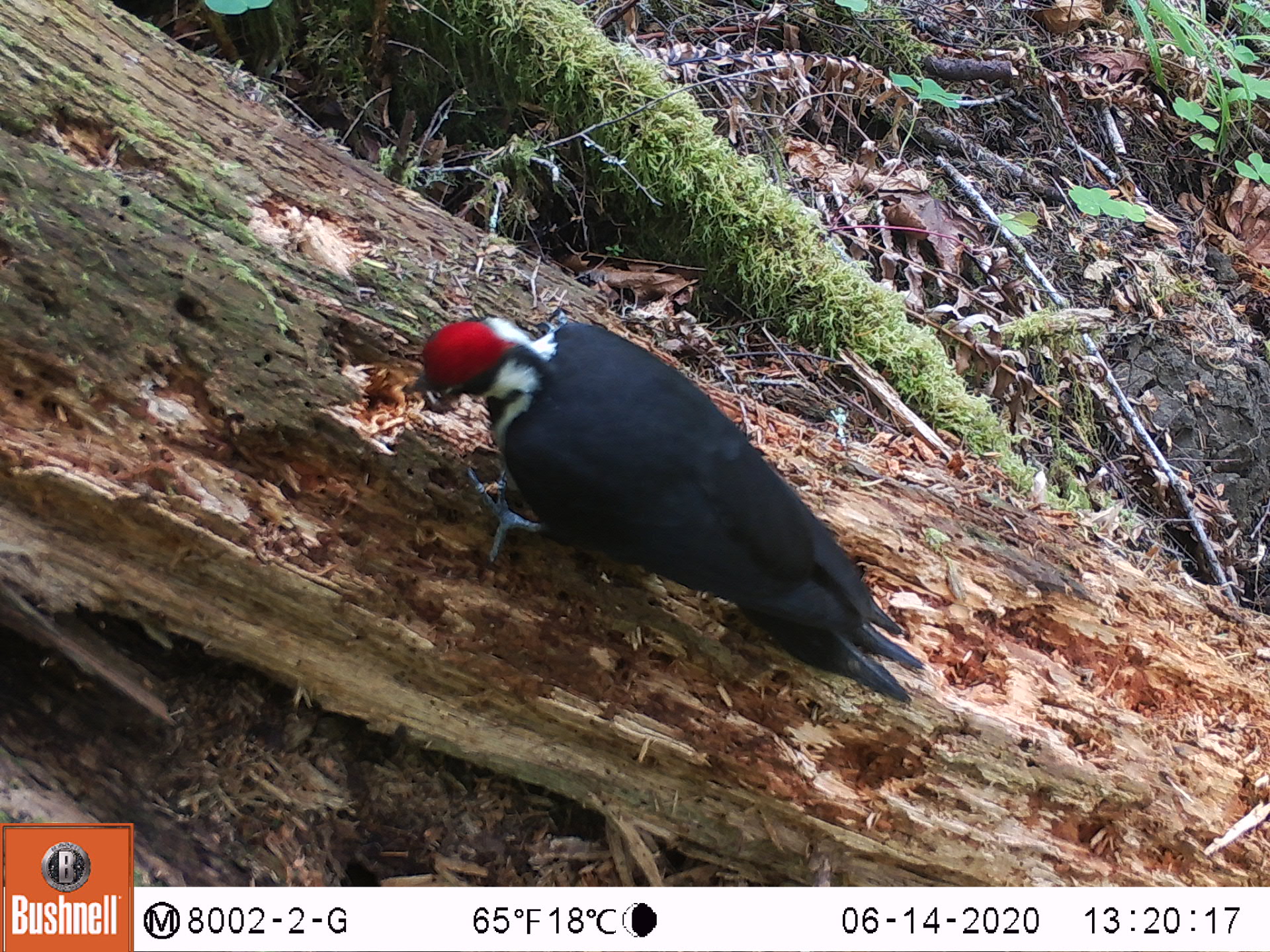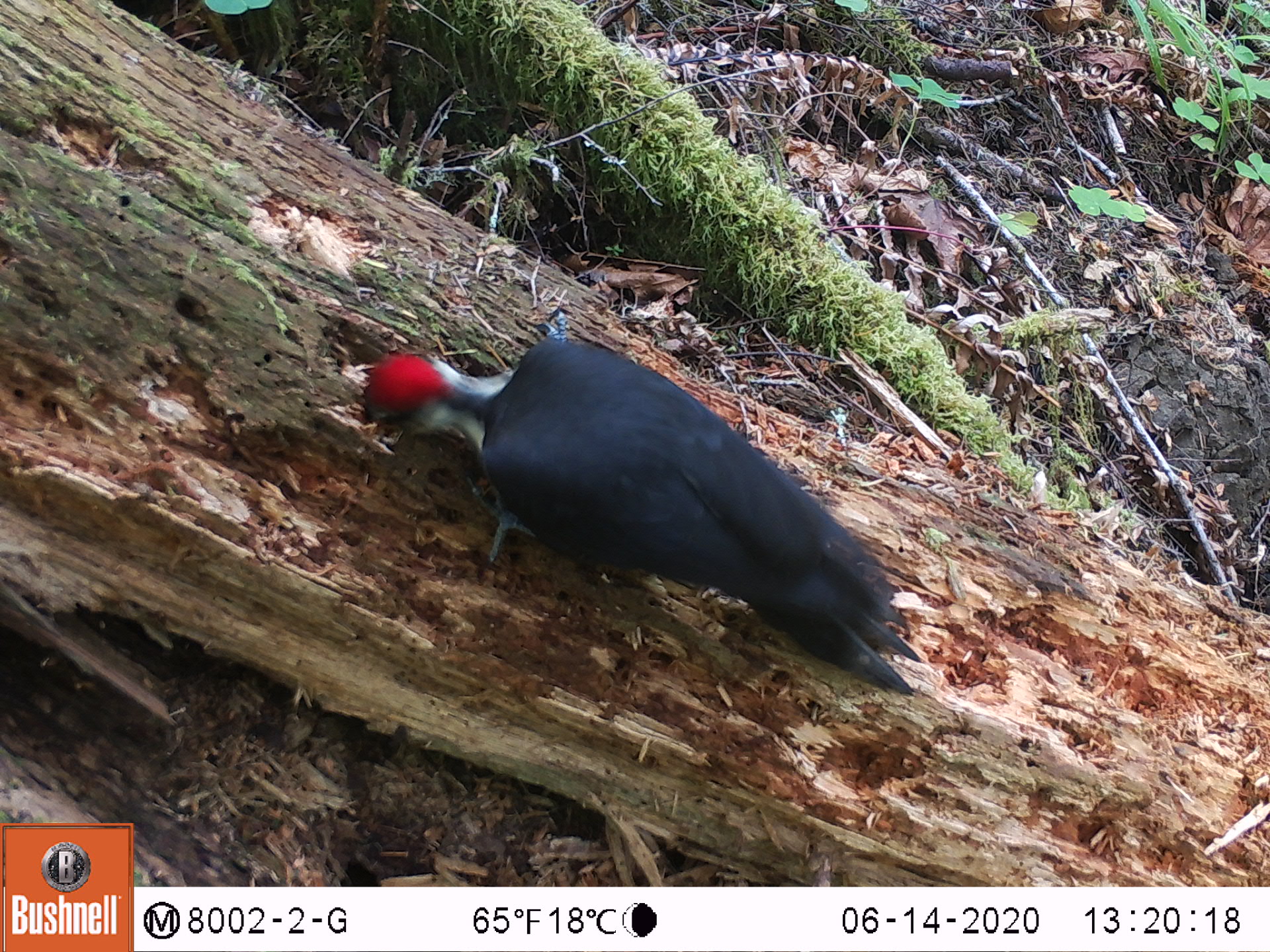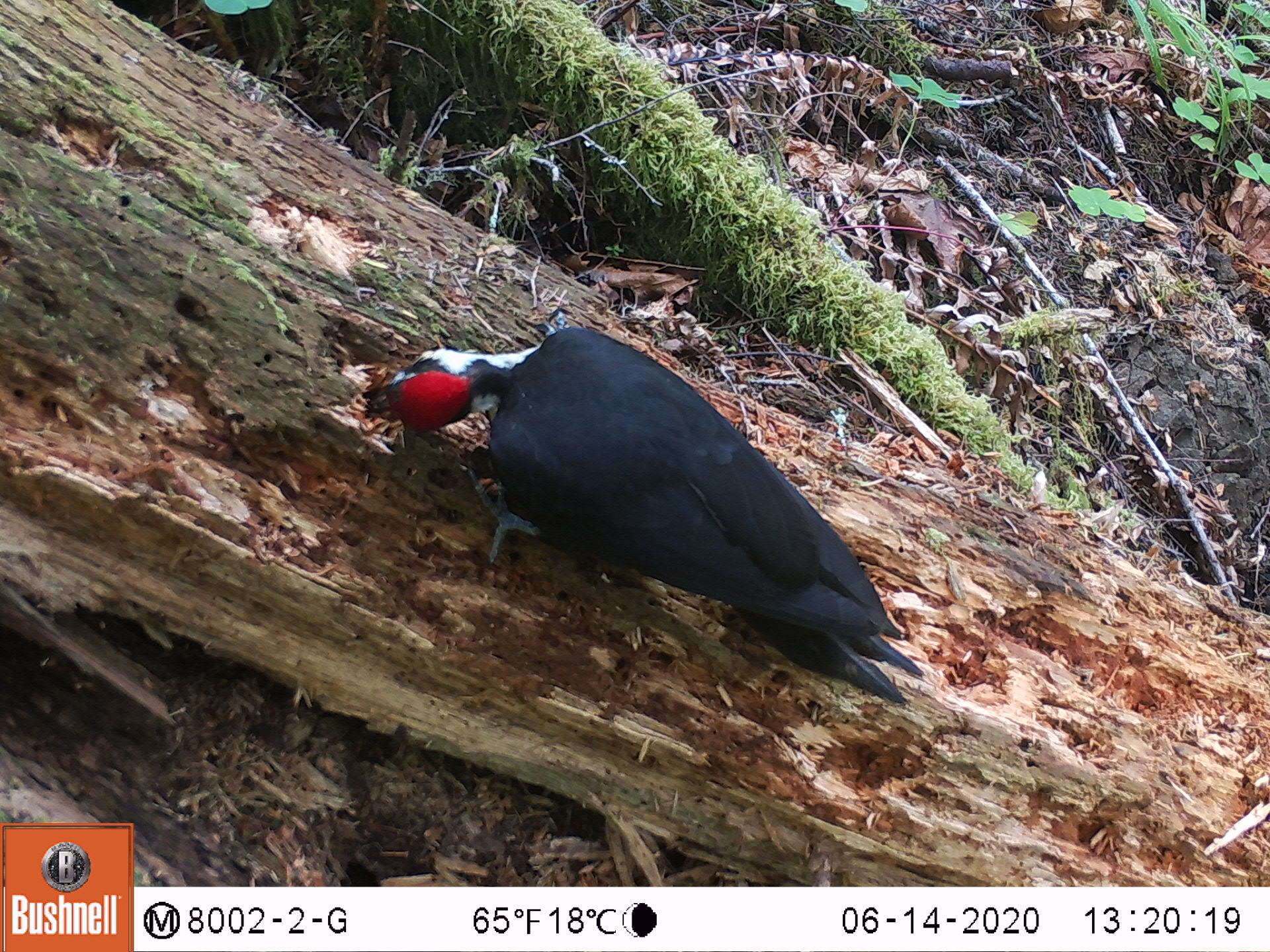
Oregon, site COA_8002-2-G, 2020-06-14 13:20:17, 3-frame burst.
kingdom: Animalia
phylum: Chordata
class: Aves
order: Piciformes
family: Picidae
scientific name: Picidae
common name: woodpeckers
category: picidae family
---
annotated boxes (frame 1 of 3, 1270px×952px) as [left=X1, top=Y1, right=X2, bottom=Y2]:
picidae family: [left=414, top=313, right=922, bottom=698]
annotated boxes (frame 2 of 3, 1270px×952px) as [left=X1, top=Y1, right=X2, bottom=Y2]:
picidae family: [left=355, top=333, right=922, bottom=697]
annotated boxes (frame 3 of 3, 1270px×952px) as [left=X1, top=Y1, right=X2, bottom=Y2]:
picidae family: [left=378, top=310, right=930, bottom=712]